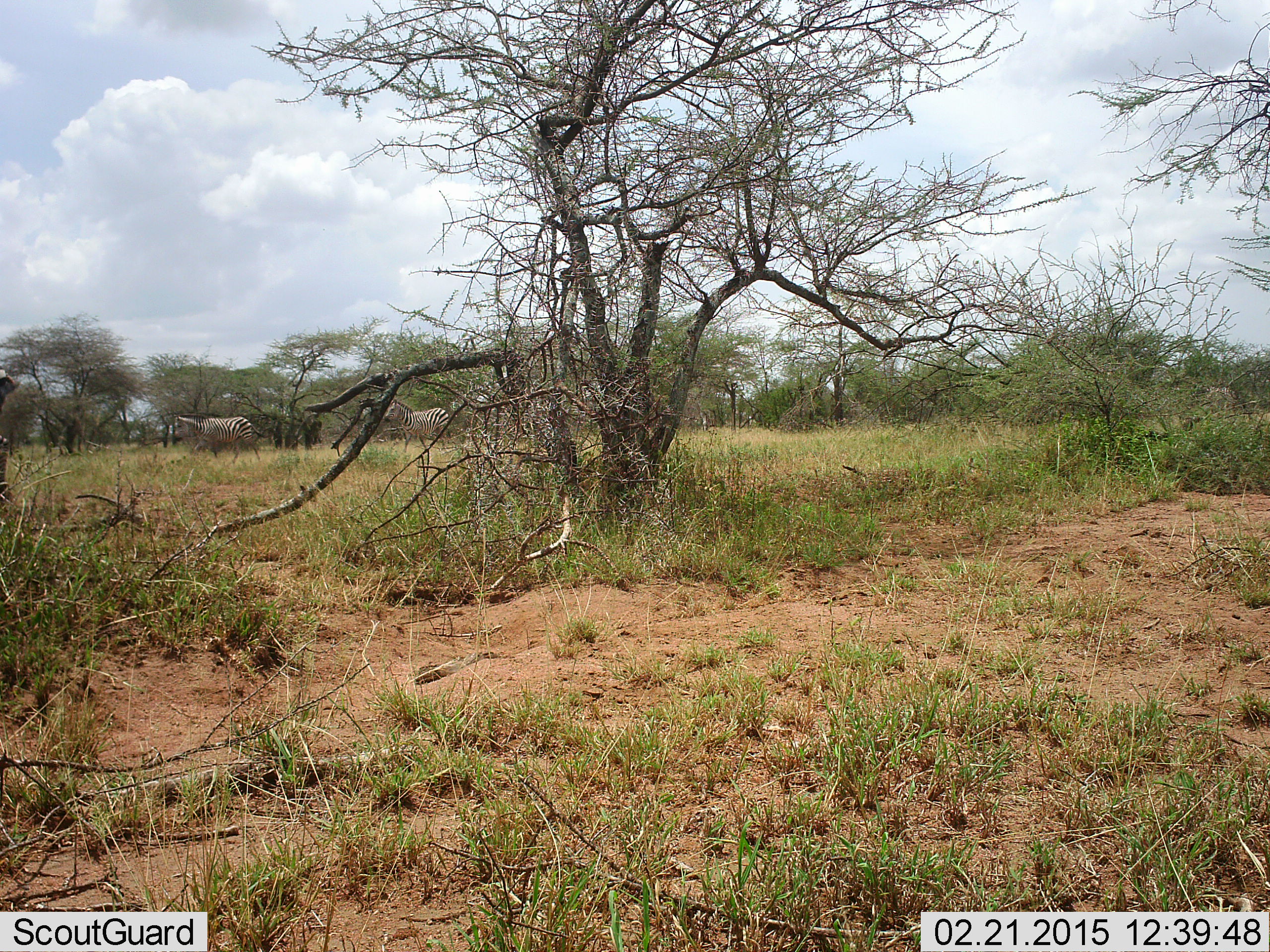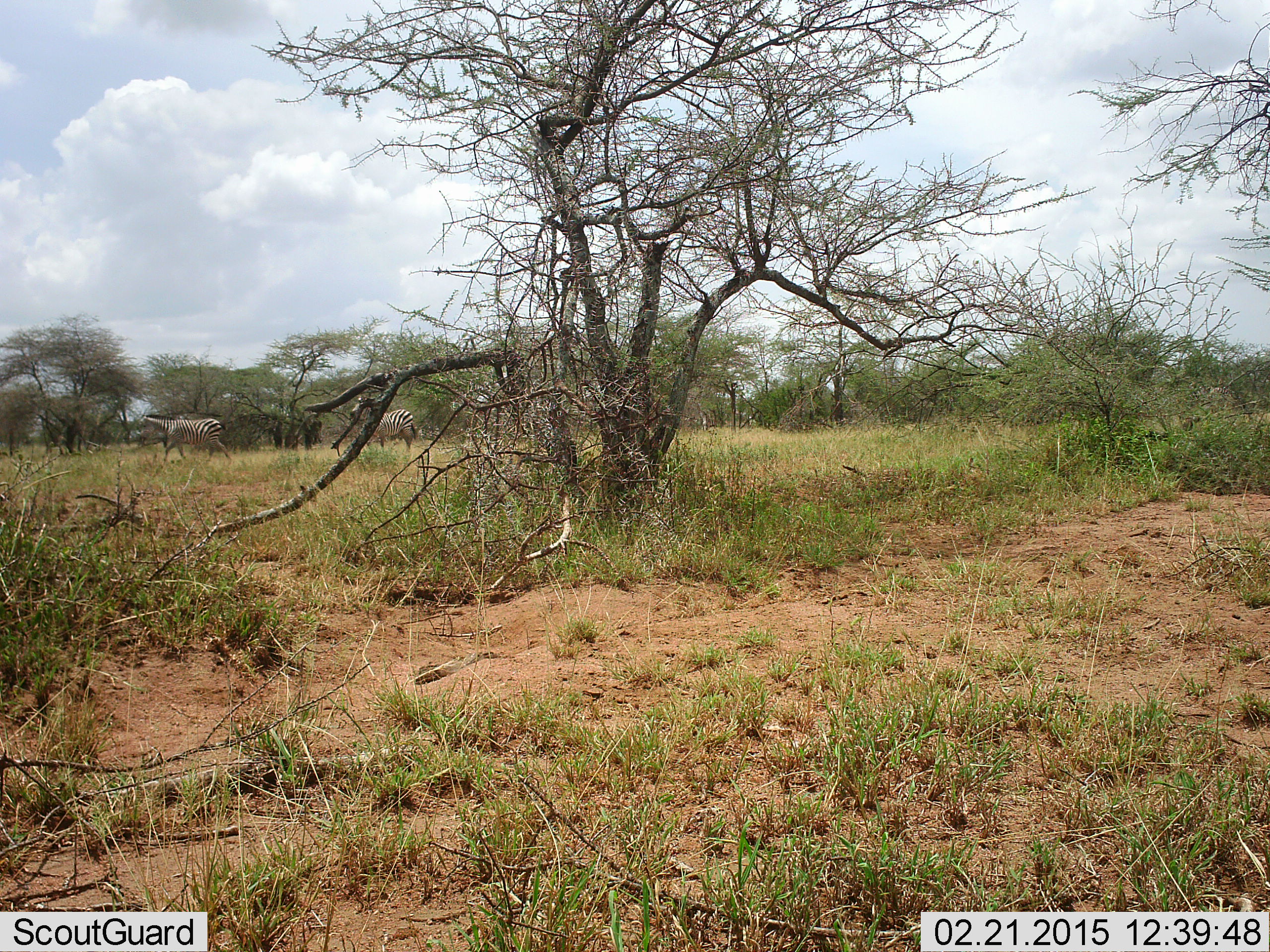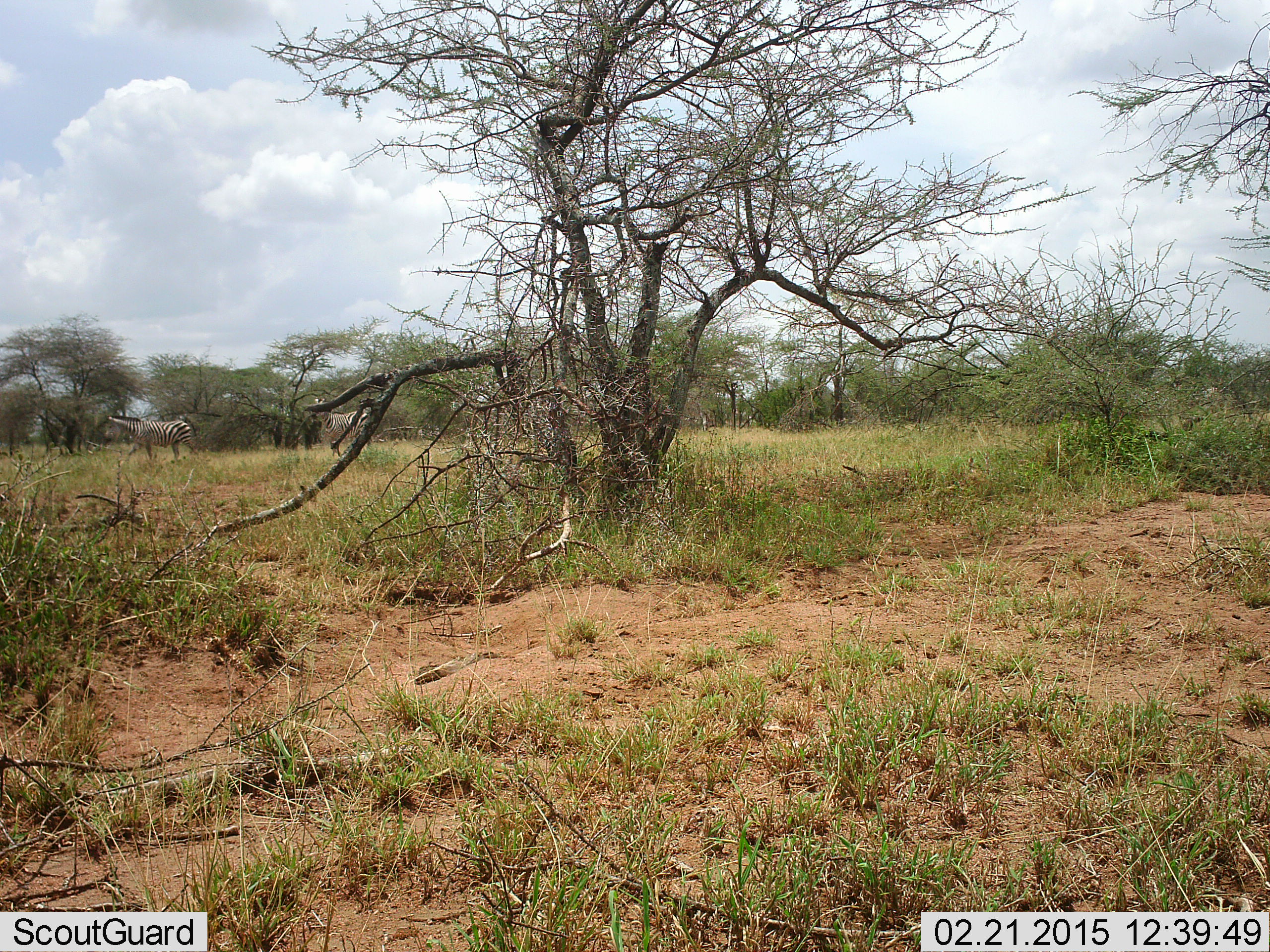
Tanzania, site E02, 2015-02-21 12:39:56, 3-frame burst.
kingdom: Animalia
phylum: Chordata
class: Mammalia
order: Perissodactyla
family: Equidae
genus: Equus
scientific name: Equus quagga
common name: plains zebra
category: zebra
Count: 2.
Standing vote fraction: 0%.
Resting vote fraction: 0%.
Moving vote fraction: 100%.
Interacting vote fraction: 0%.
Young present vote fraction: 0%.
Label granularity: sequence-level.